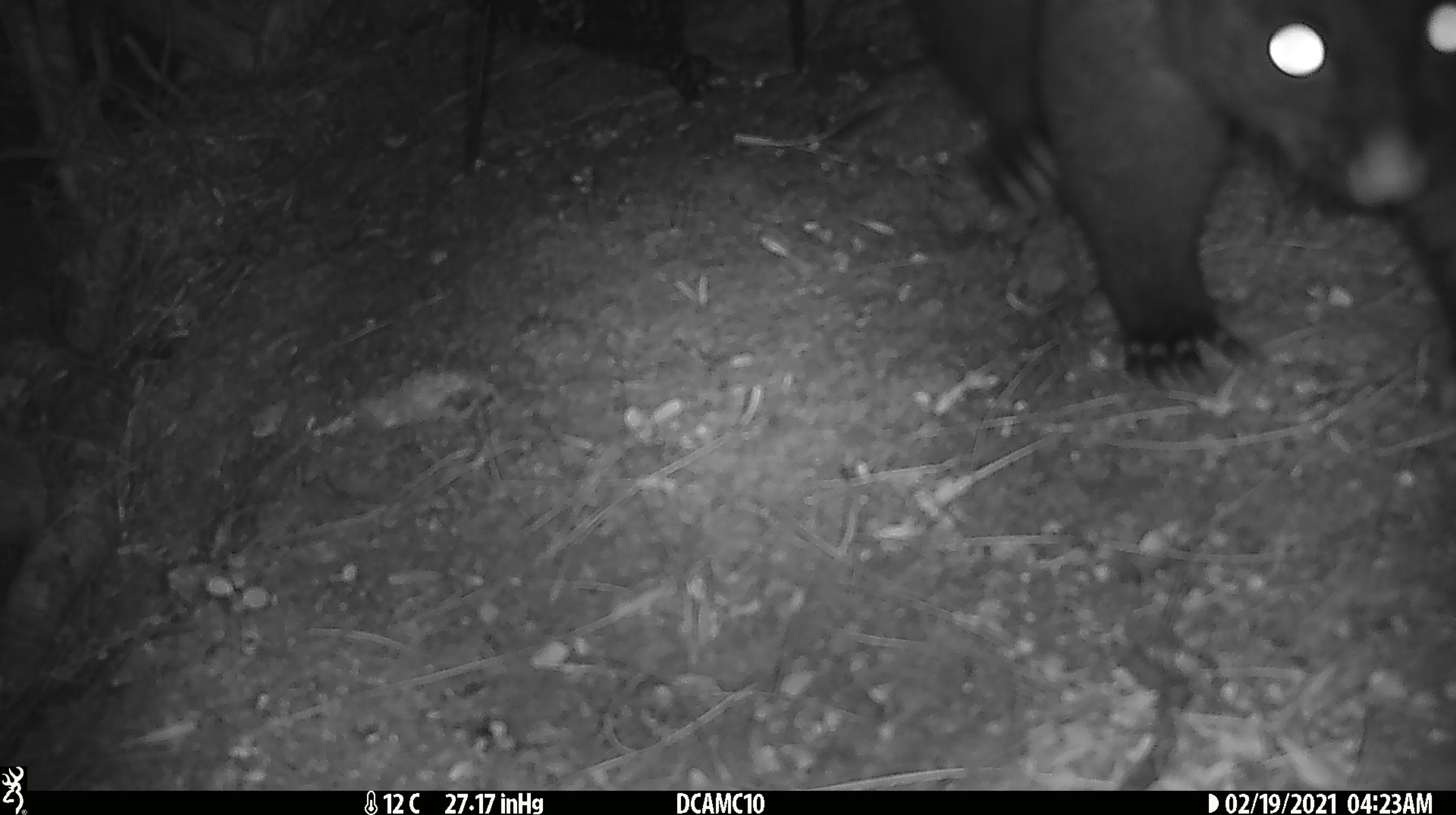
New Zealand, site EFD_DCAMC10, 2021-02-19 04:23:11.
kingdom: Animalia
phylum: Chordata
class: Mammalia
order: Diprotodontia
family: Phalangeridae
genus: Trichosurus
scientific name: Trichosurus vulpecula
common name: common brushtail possum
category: possum